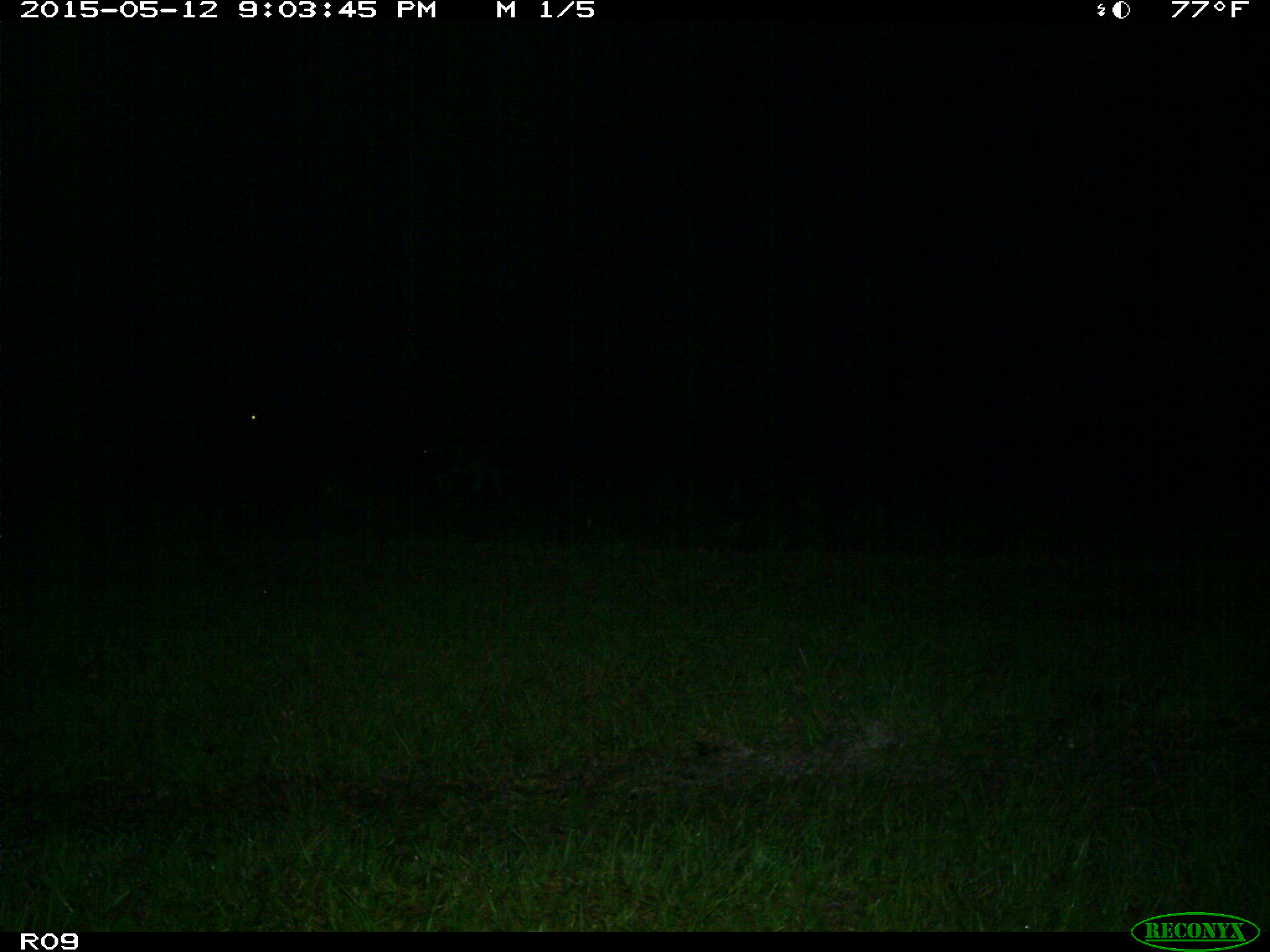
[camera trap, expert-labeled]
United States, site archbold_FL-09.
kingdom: Animalia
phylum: Chordata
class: Mammalia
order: Artiodactyla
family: Bovidae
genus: Bos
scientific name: Bos taurus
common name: domestic cow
Bos taurus (domestic cow).